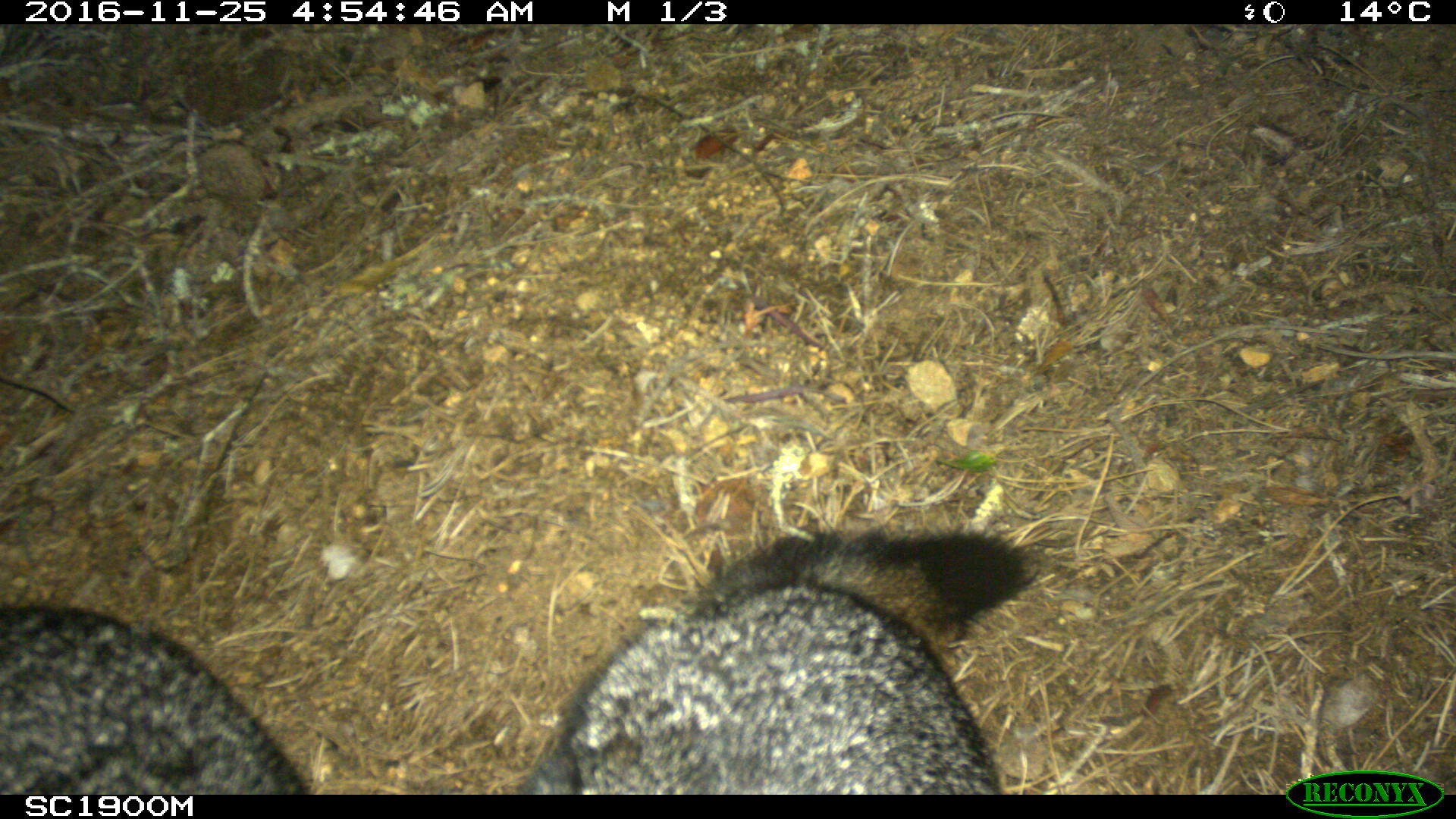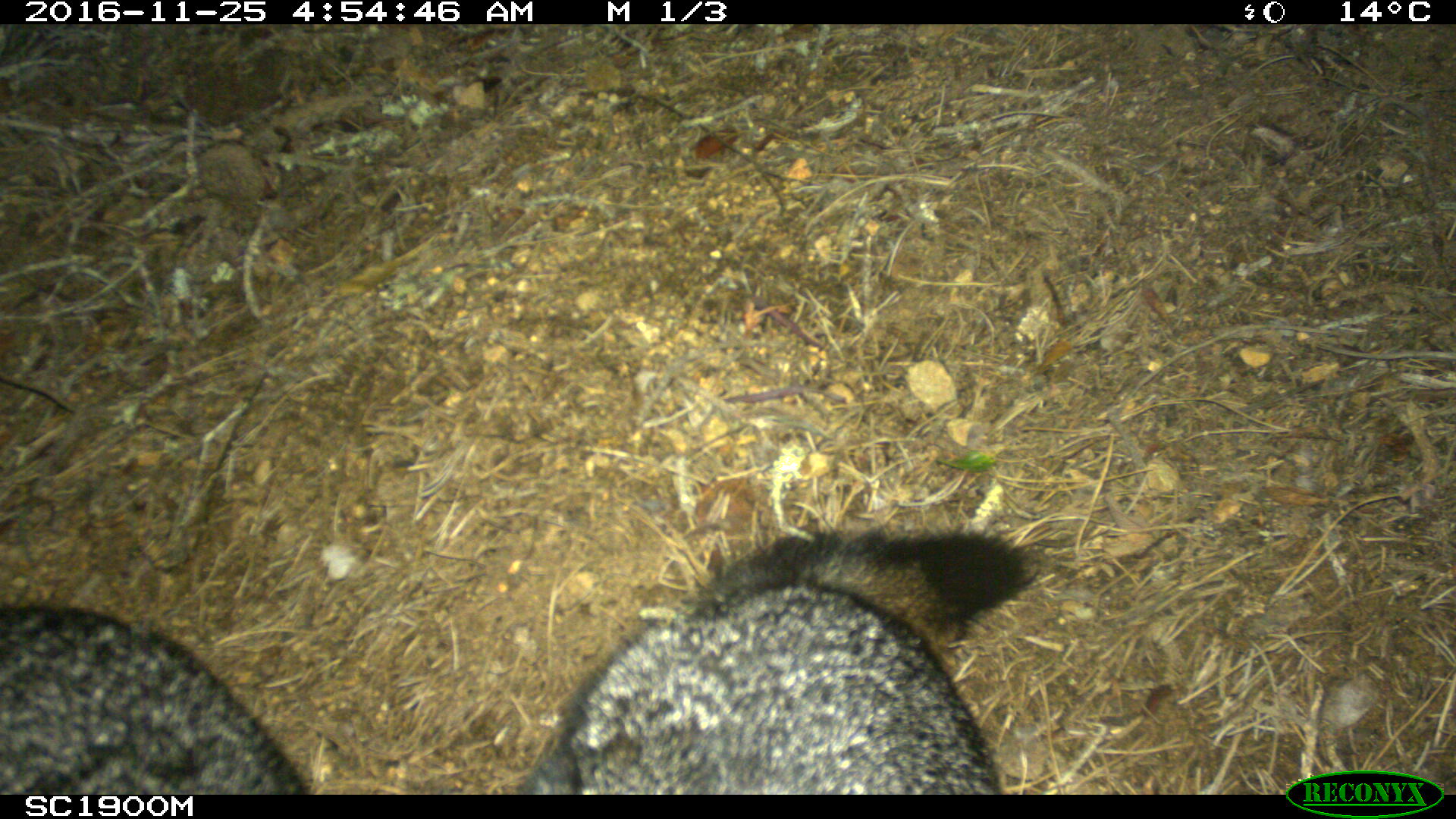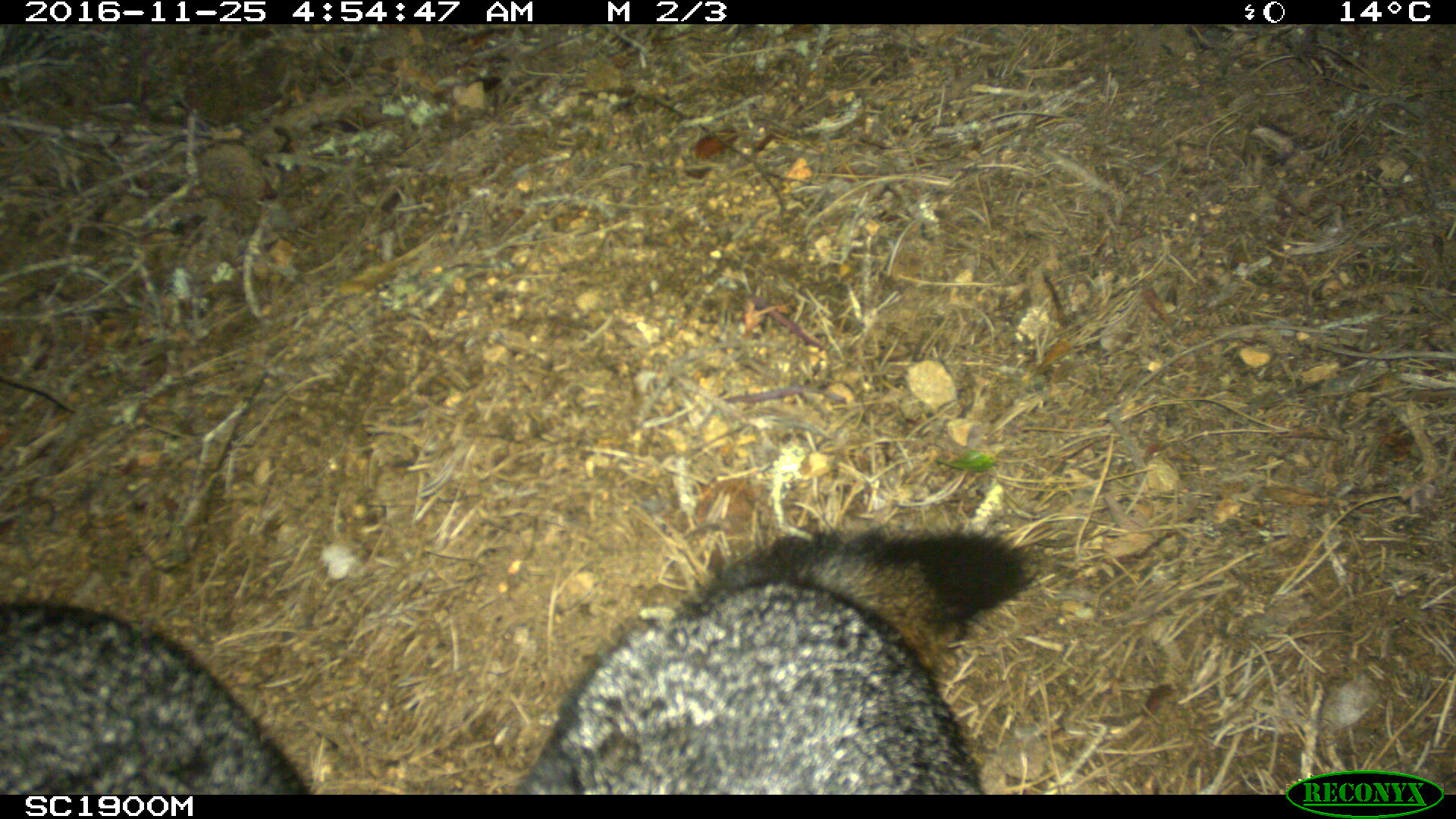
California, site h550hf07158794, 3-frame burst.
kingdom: Animalia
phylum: Chordata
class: Mammalia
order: Carnivora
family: Canidae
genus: Urocyon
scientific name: Urocyon littoralis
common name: island fox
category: fox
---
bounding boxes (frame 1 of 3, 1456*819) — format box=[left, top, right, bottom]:
fox: box=[528, 526, 1039, 795]; box=[0, 600, 308, 795]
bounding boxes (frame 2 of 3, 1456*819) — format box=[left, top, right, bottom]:
fox: box=[523, 526, 1039, 793]; box=[0, 600, 308, 795]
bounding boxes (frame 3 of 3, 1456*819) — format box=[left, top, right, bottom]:
fox: box=[528, 526, 1039, 795]; box=[0, 600, 308, 795]